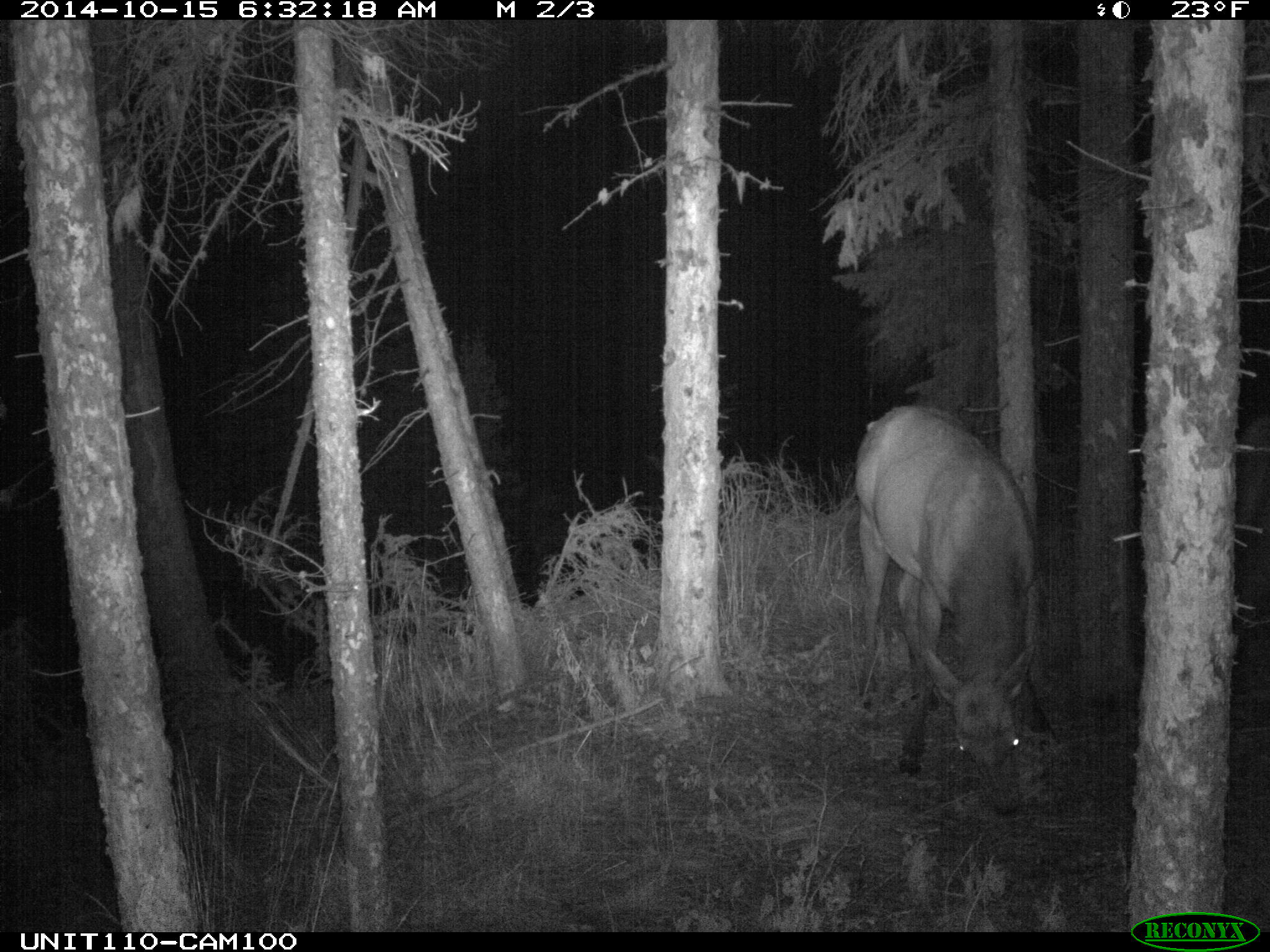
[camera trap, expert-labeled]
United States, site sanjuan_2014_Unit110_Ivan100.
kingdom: Animalia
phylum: Chordata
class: Mammalia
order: Artiodactyla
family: Cervidae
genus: Cervus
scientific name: Cervus elaphus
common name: red deer